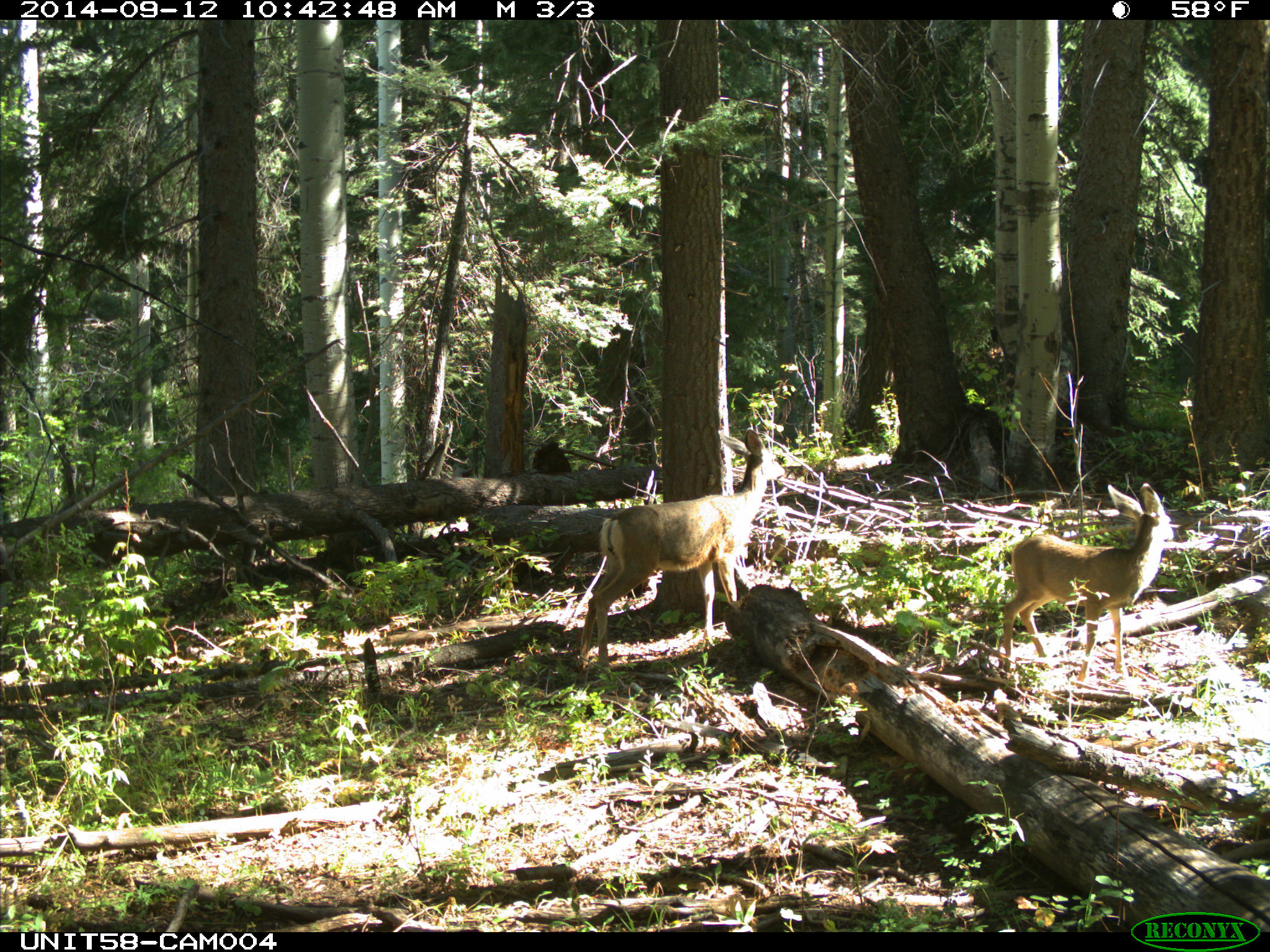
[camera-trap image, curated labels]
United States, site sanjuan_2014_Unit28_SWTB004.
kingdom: Animalia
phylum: Chordata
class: Mammalia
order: Artiodactyla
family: Cervidae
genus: Odocoileus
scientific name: Odocoileus hemionus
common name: mule deer